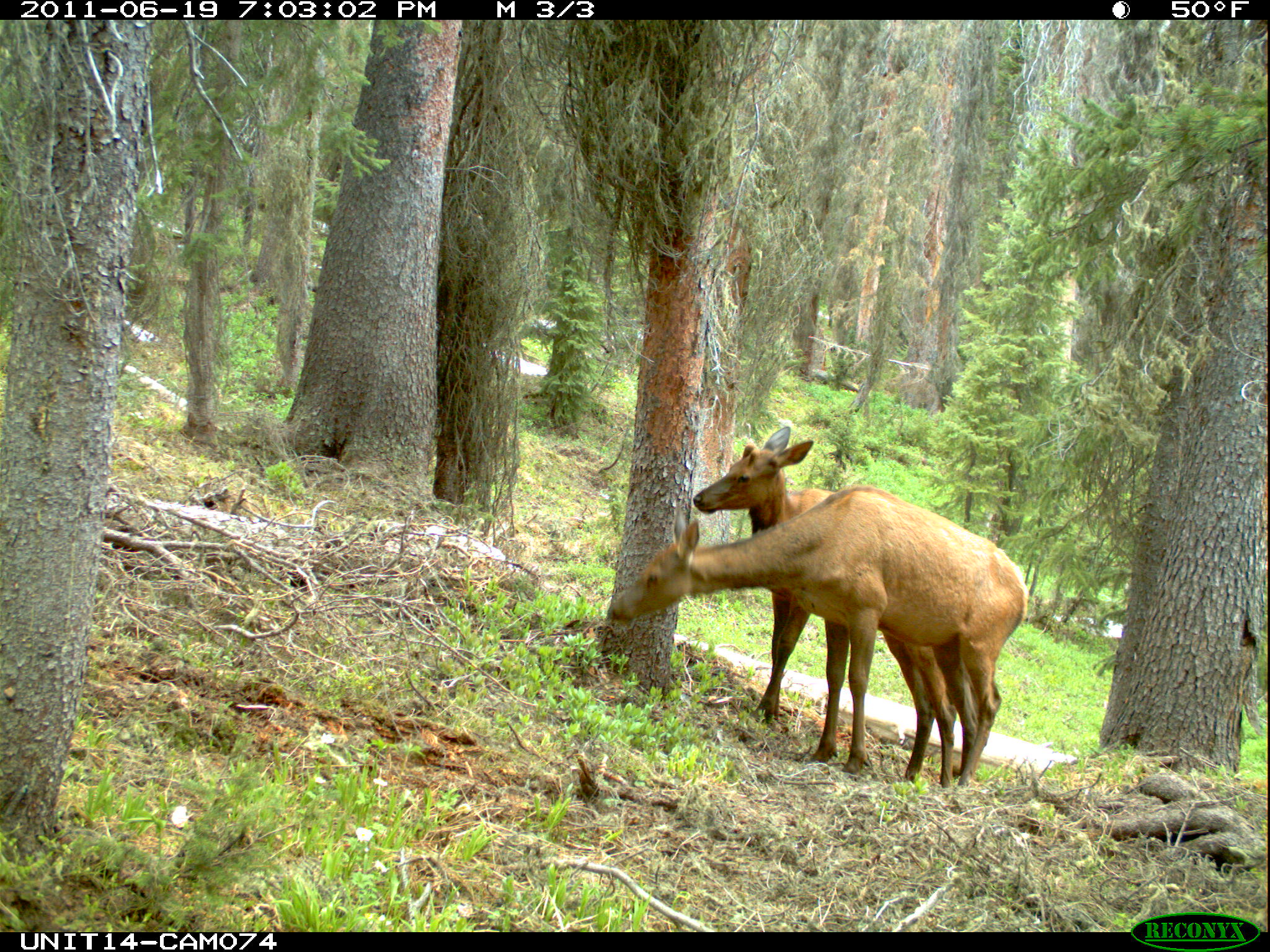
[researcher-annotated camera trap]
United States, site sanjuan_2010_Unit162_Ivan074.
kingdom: Animalia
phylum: Chordata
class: Mammalia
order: Artiodactyla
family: Cervidae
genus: Cervus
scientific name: Cervus elaphus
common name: red deer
Cervus elaphus (red deer).